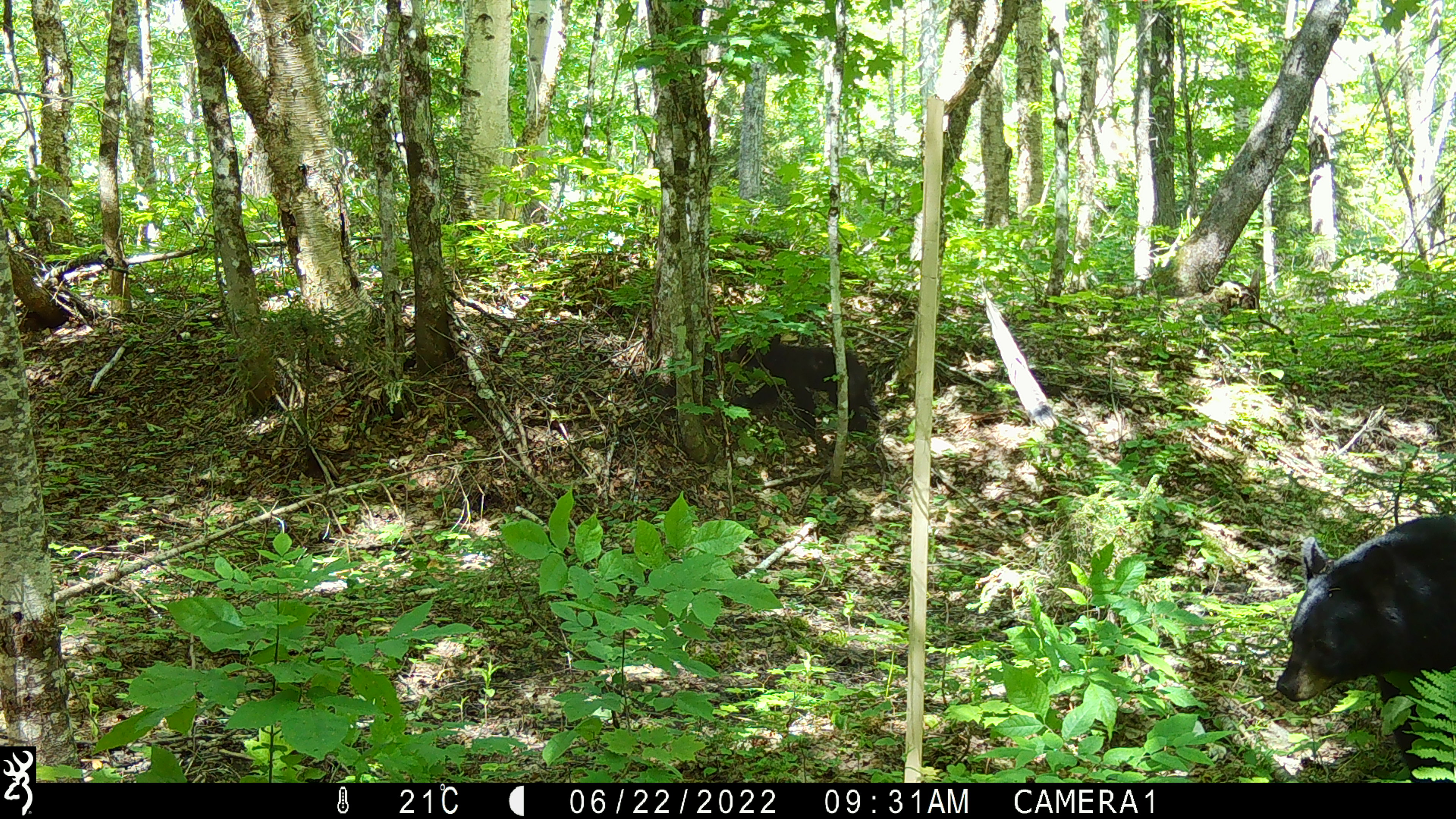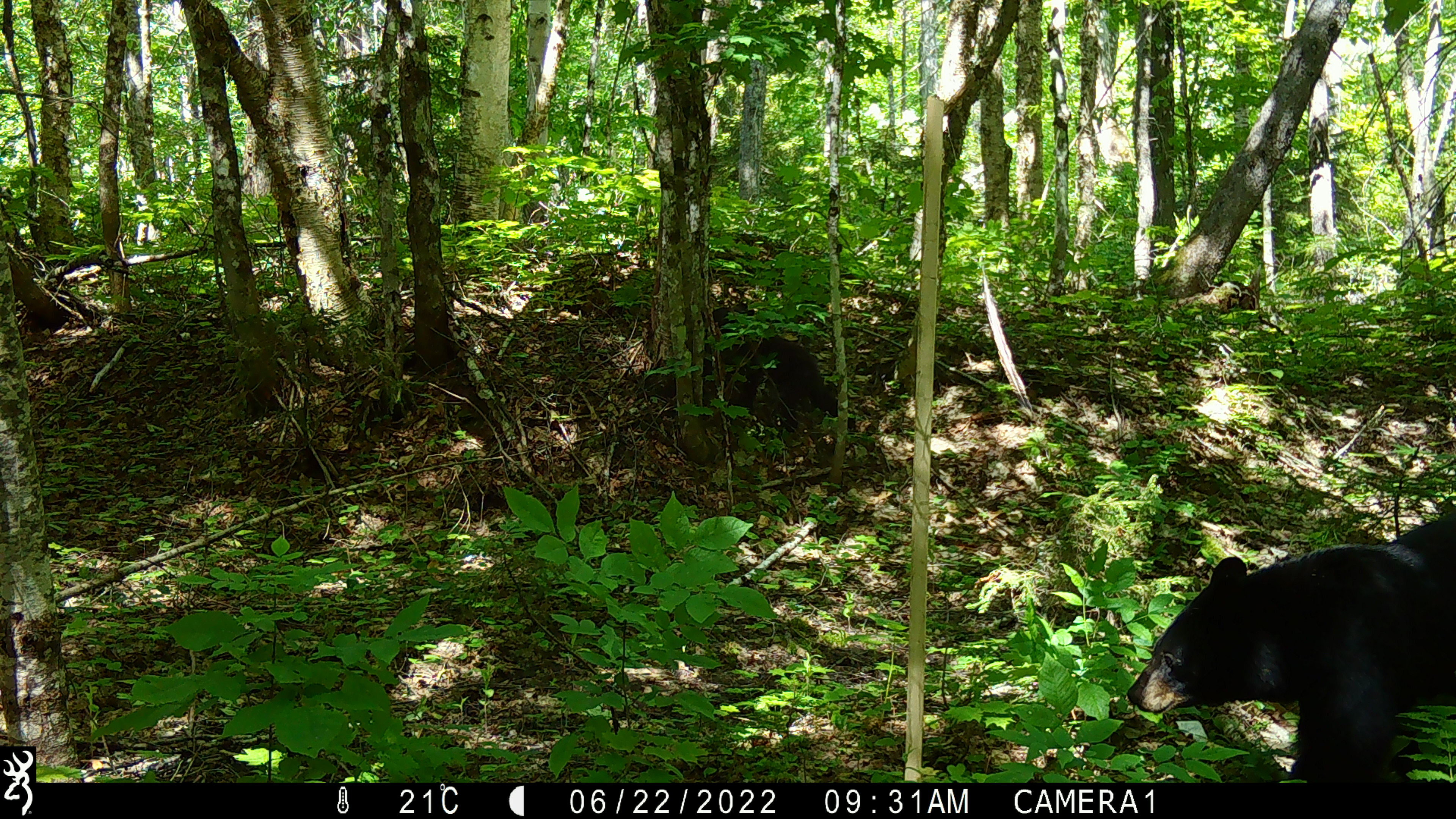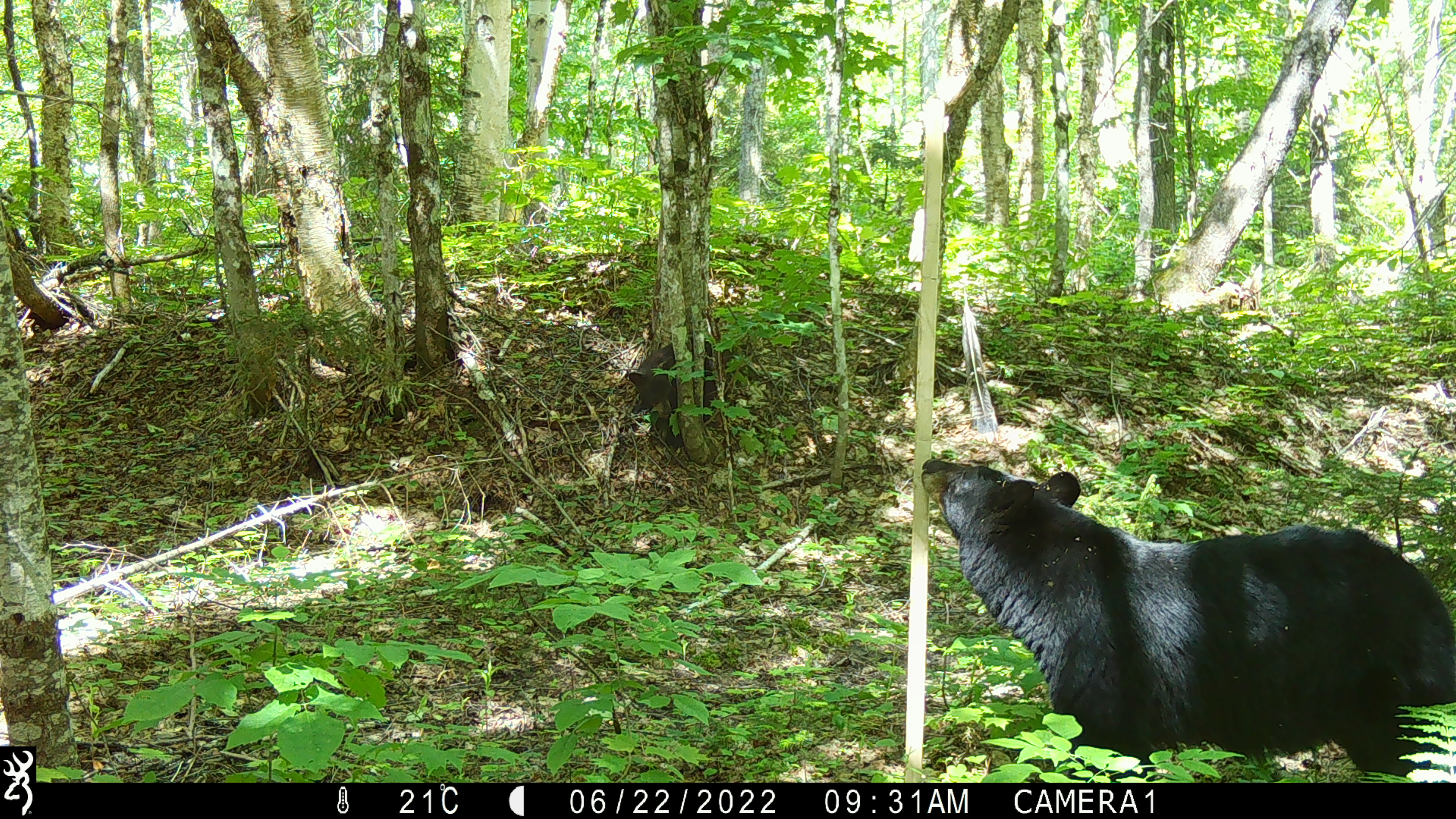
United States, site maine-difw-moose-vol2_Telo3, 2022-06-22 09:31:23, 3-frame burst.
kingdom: Animalia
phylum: Chordata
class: Mammalia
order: Carnivora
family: Ursidae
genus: Ursus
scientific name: Ursus americanus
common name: black bear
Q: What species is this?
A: Black bear (Ursus americanus).